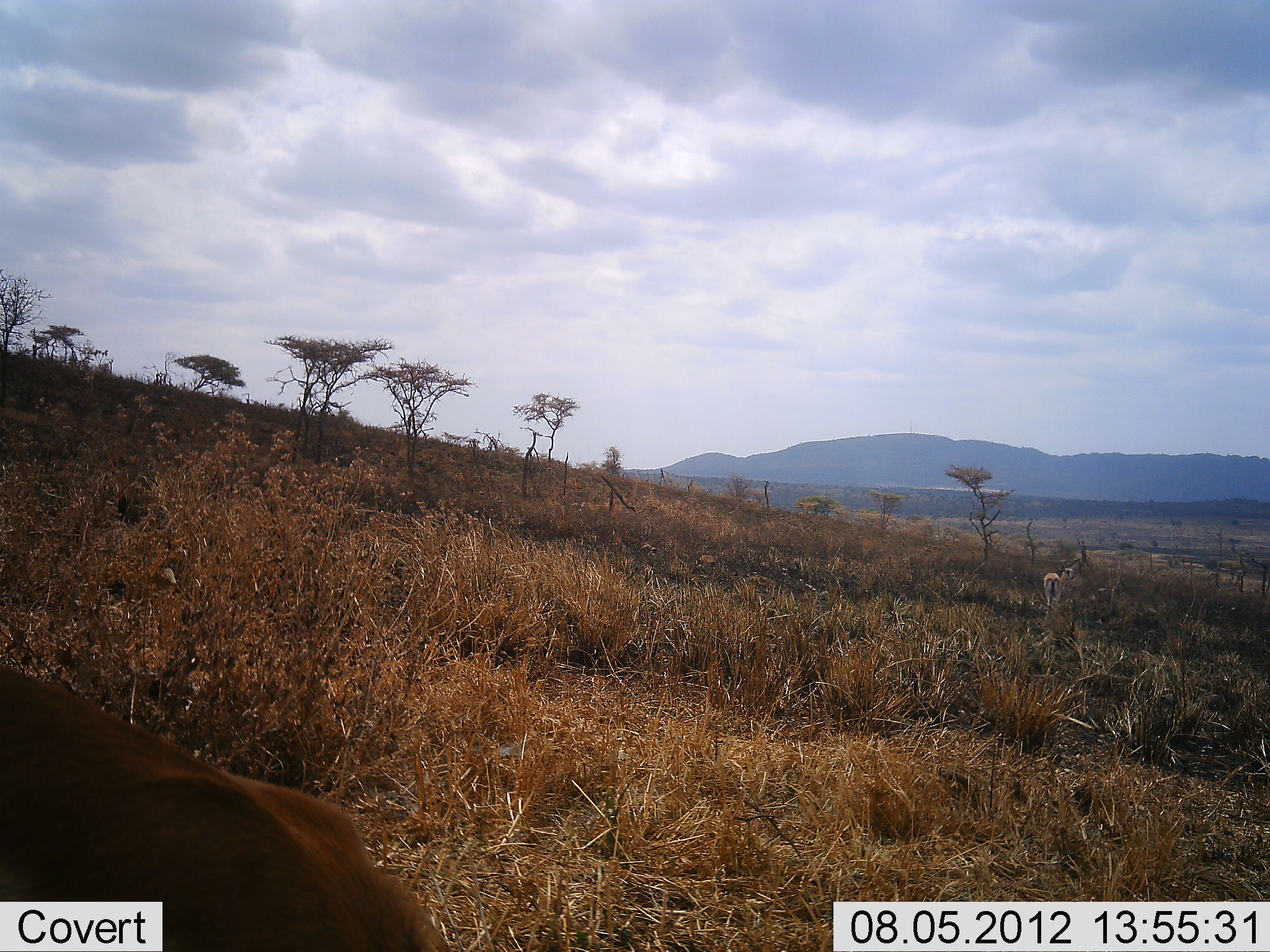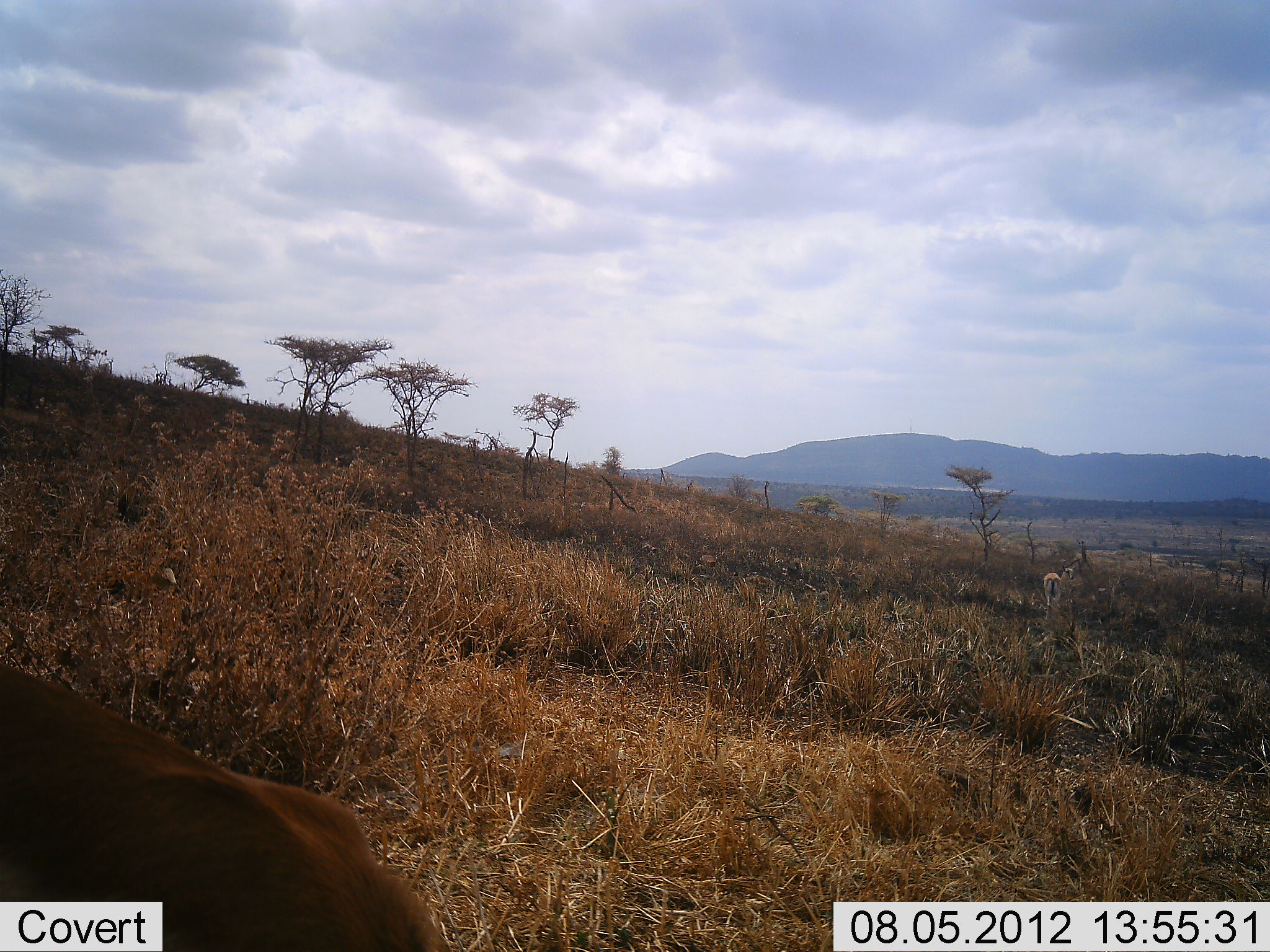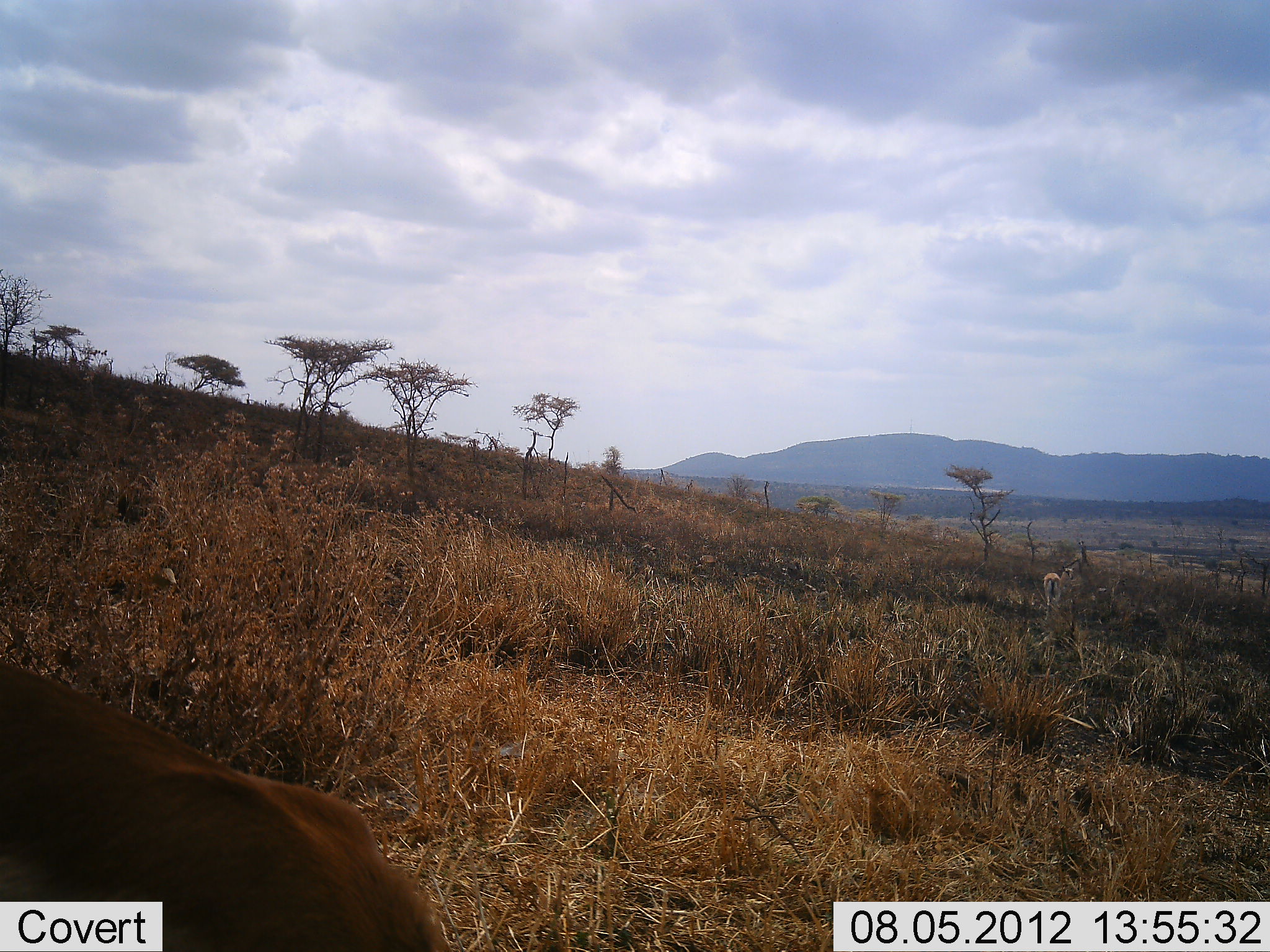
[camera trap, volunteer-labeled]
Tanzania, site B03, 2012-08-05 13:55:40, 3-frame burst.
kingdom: Animalia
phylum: Chordata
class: Mammalia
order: Artiodactyla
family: Bovidae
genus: Eudorcas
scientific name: Eudorcas thomsonii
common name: thomson's gazelle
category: gazellethomsons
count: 2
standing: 86%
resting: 14%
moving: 0%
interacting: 0%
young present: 0%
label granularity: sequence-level